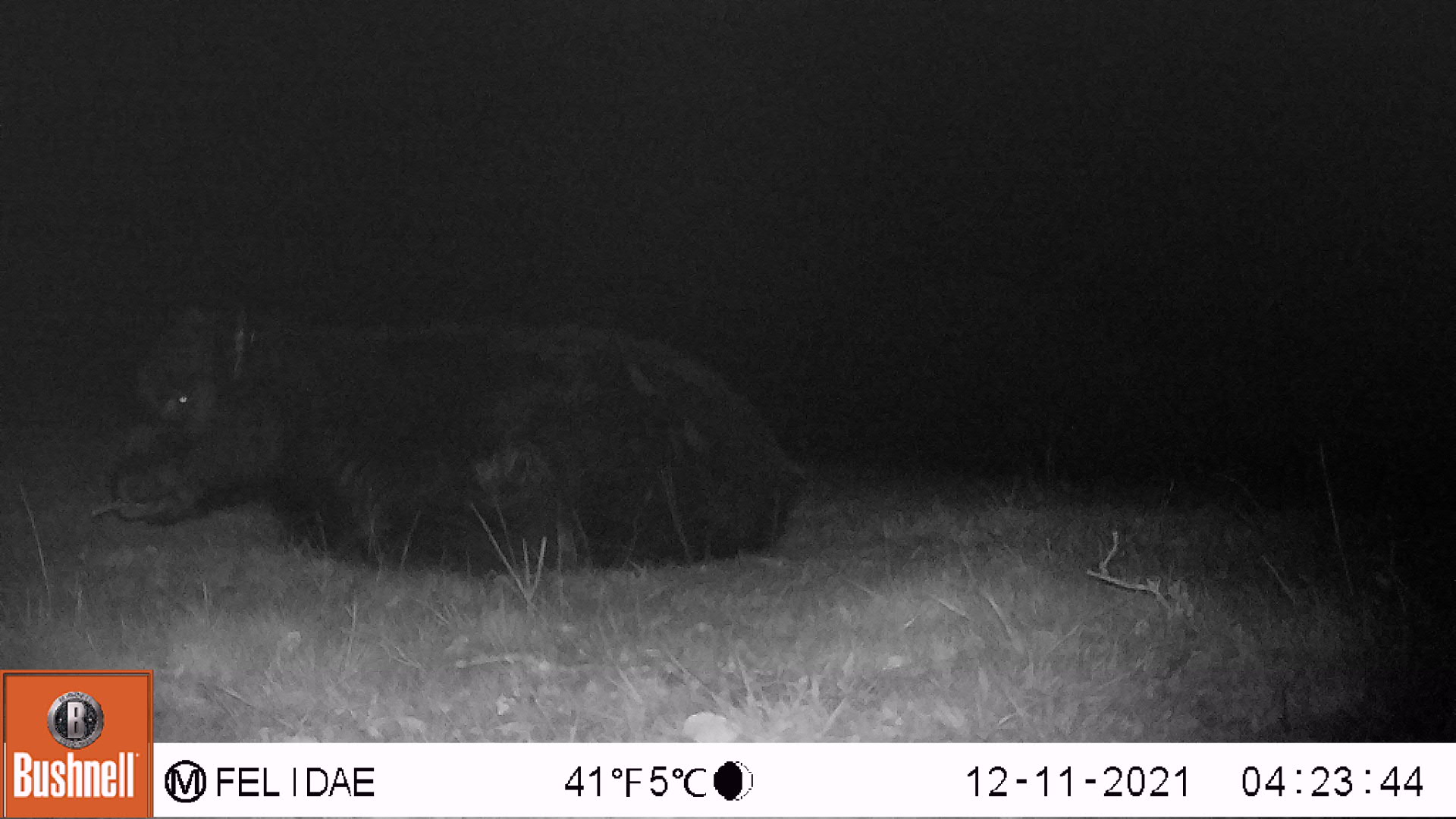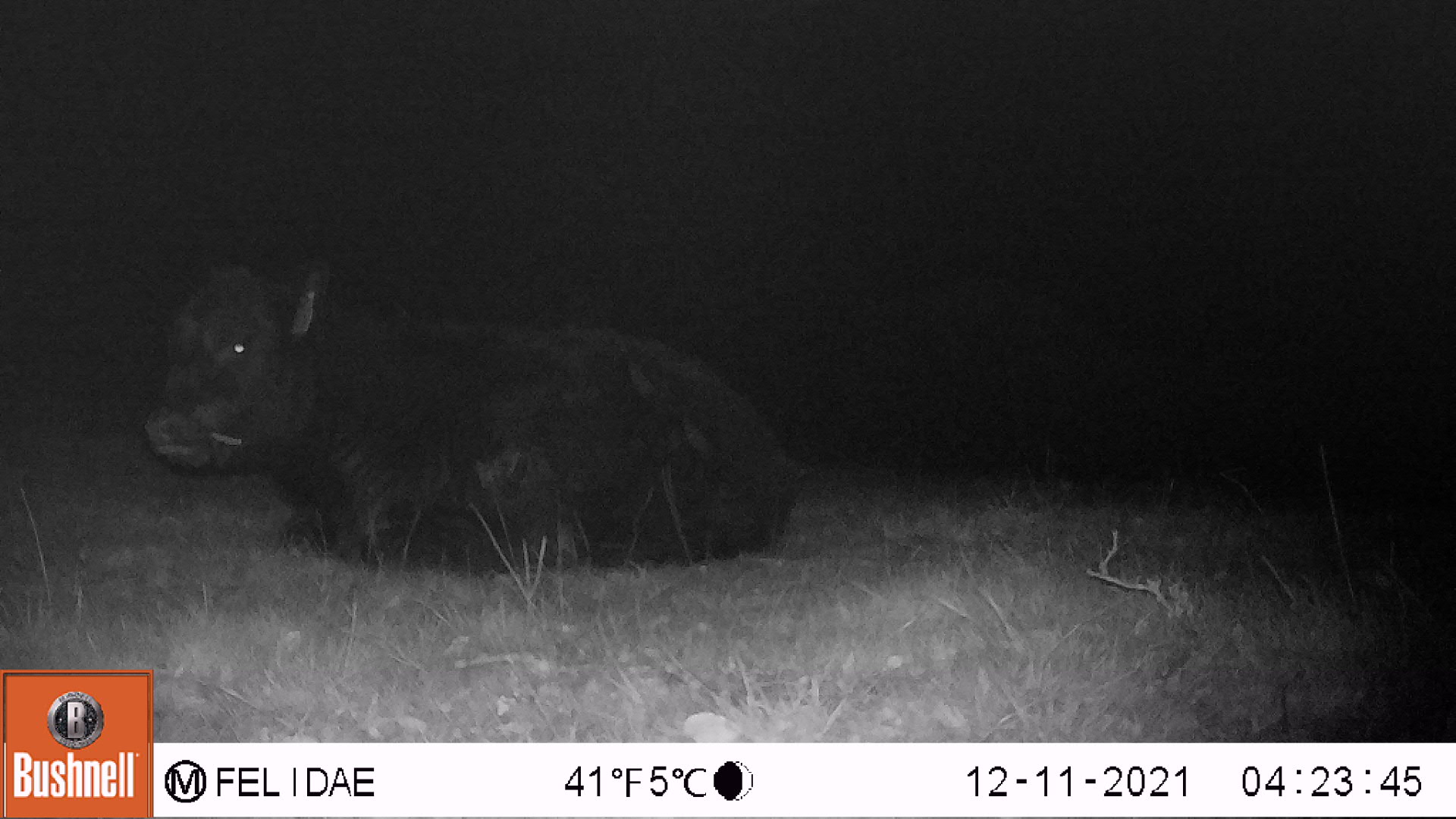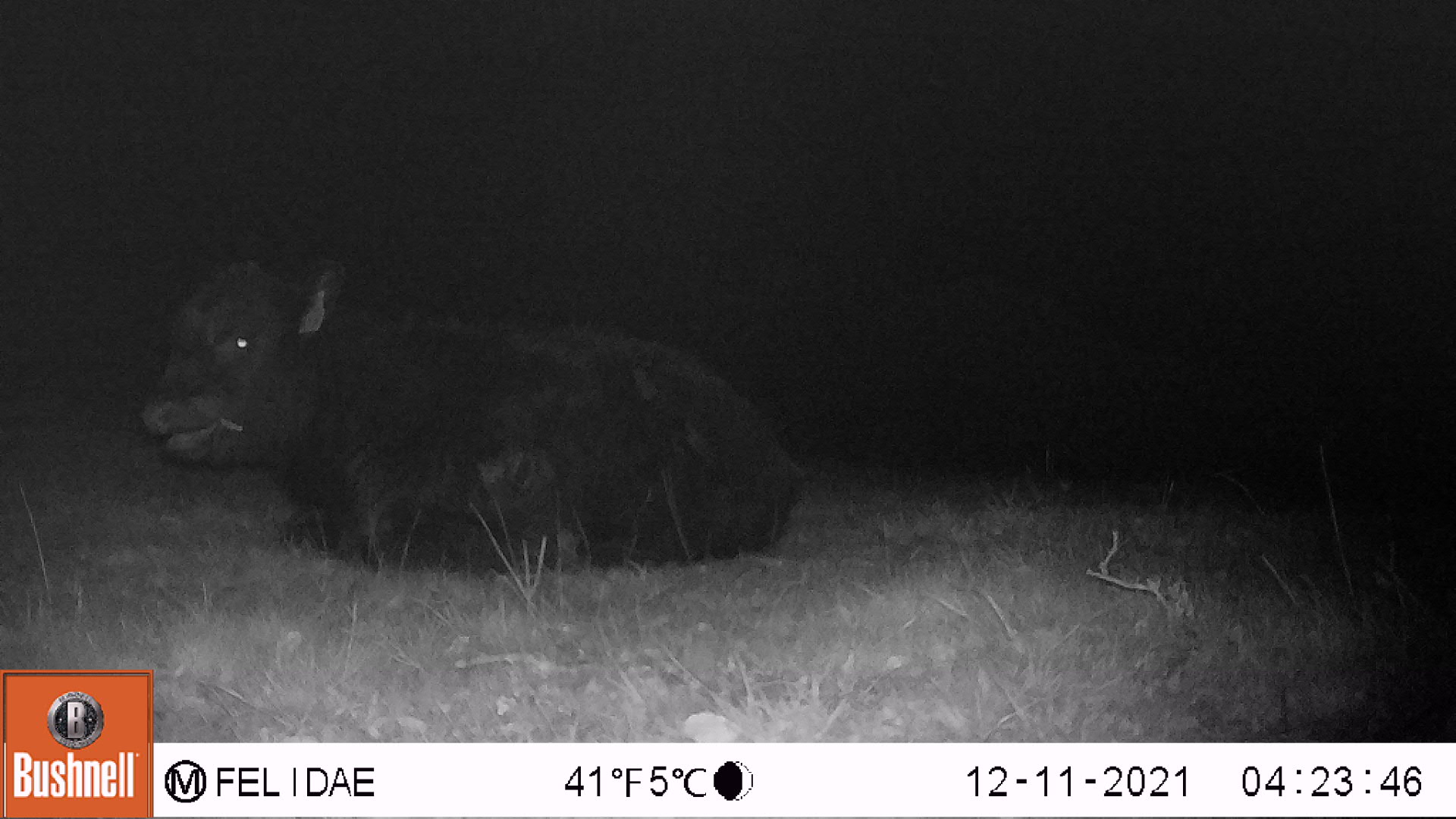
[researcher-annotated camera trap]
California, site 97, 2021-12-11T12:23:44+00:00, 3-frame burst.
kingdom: Animalia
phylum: Chordata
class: Mammalia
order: Artiodactyla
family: Bovidae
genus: Bos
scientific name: Bos taurus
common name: domestic cattle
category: cattle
Cattle (domestic cattle) (Bos taurus).